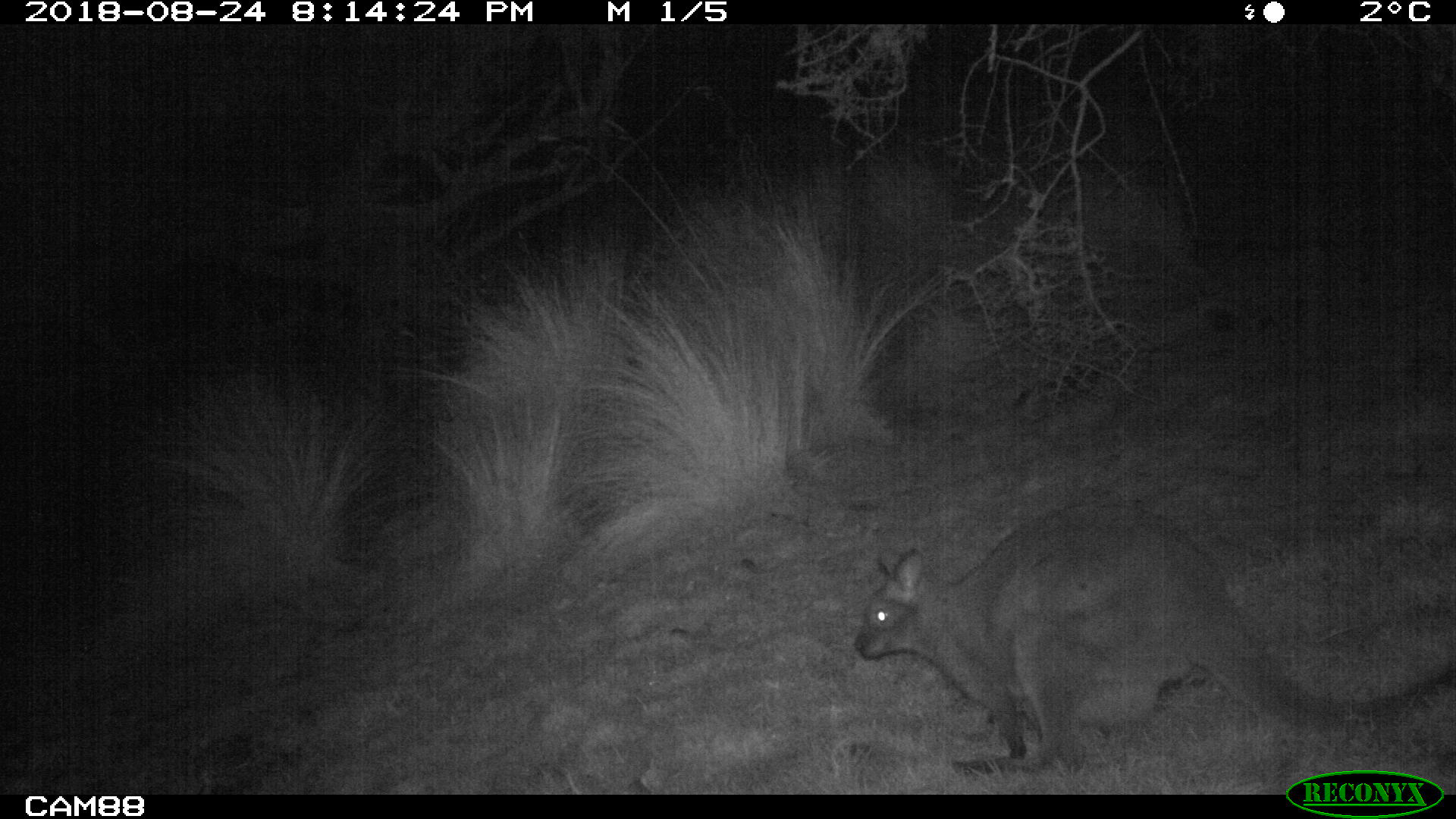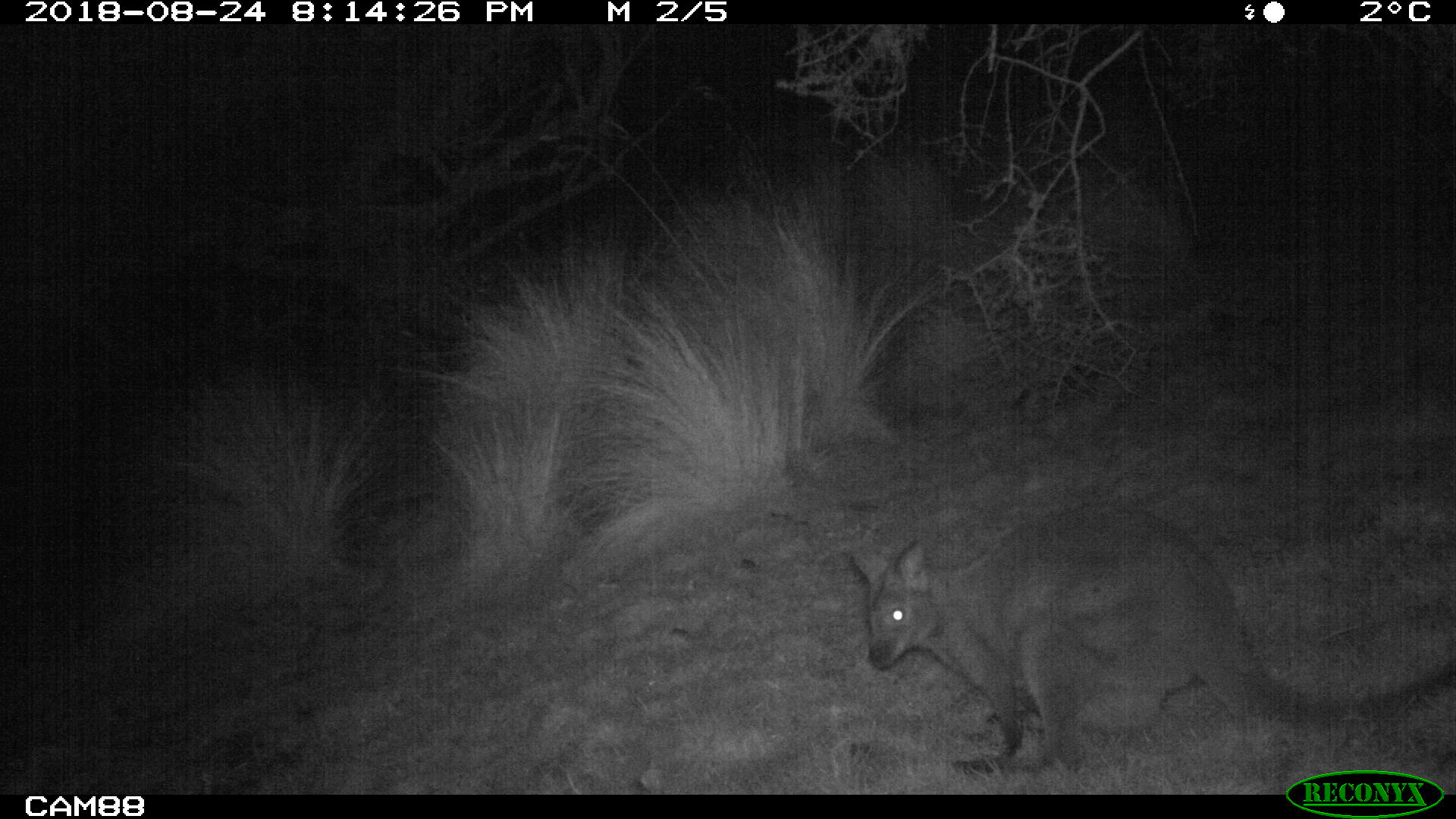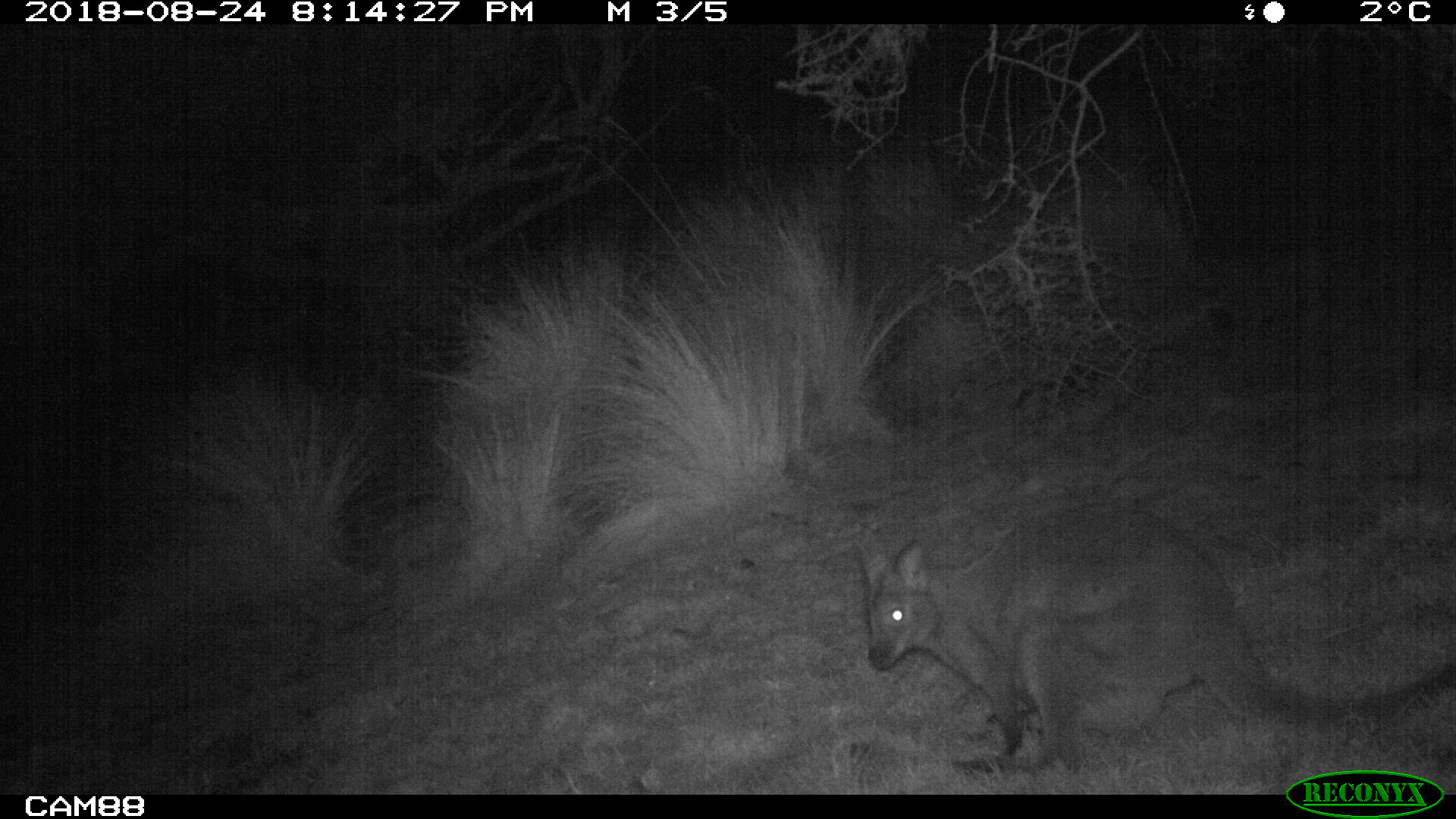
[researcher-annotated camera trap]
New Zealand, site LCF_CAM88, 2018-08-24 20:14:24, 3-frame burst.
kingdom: Animalia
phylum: Chordata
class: Mammalia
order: Diprotodontia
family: Macropodidae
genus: Notamacropus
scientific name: Notamacropus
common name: wallaby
Wallaby (Notamacropus).